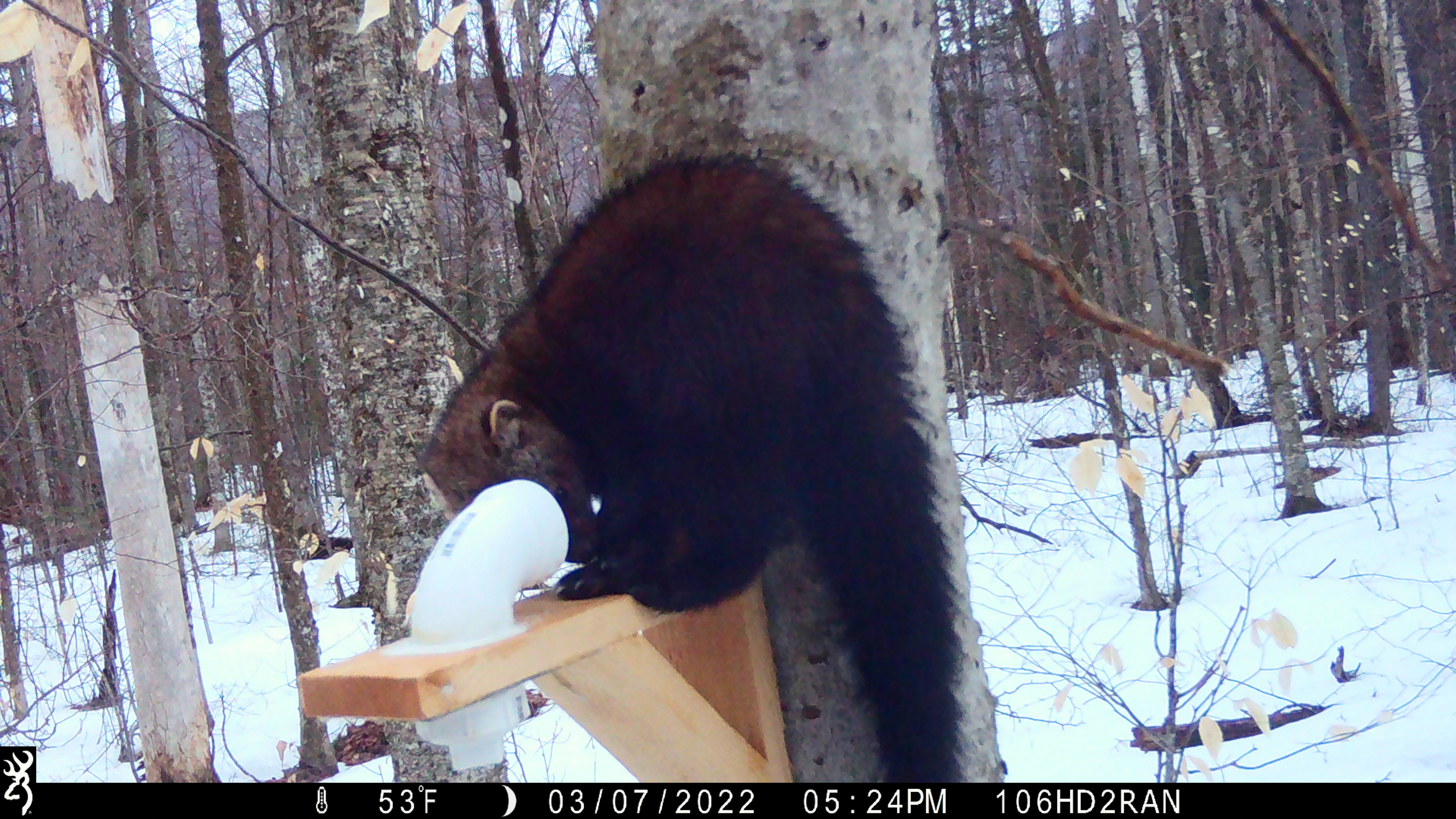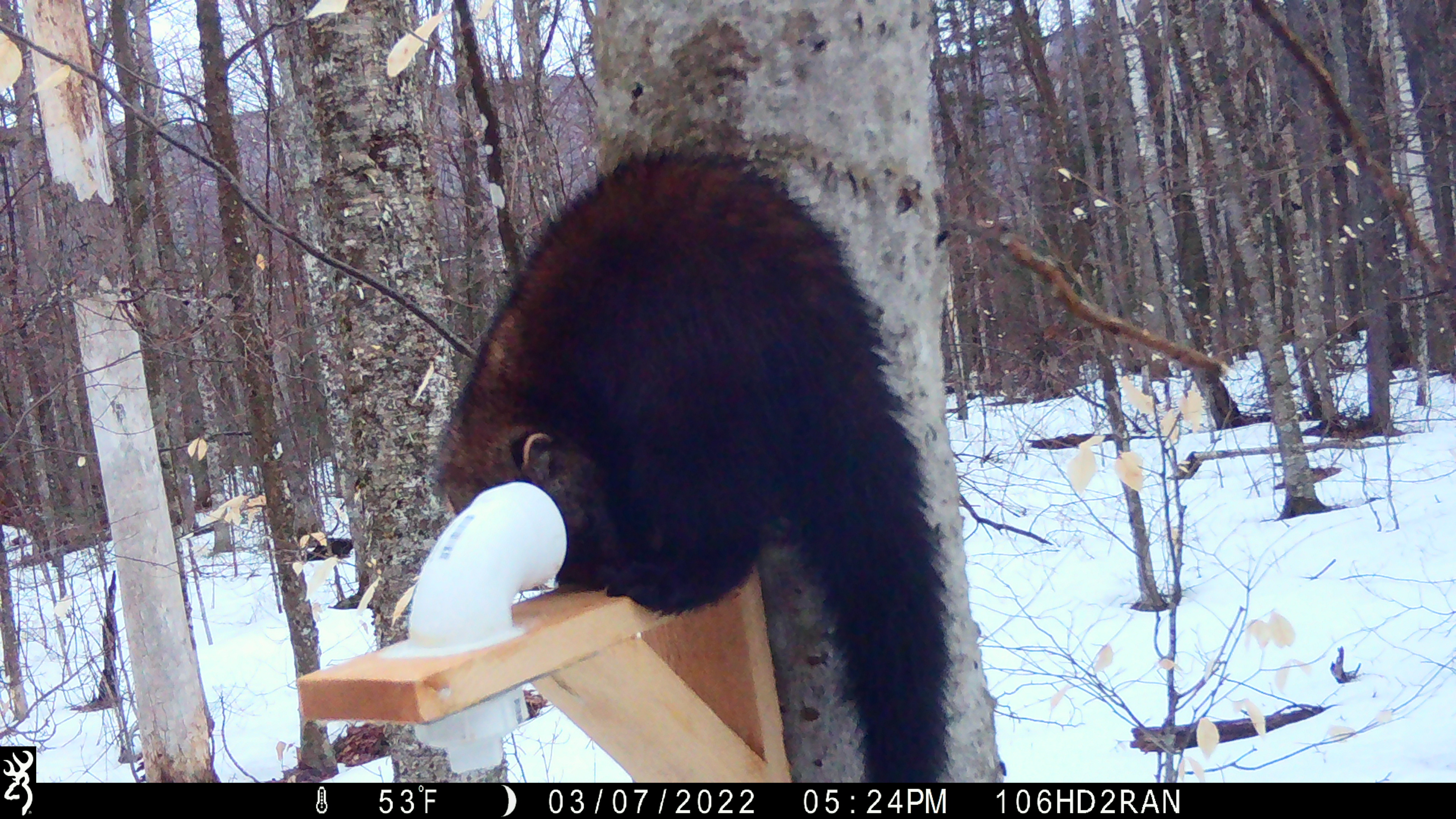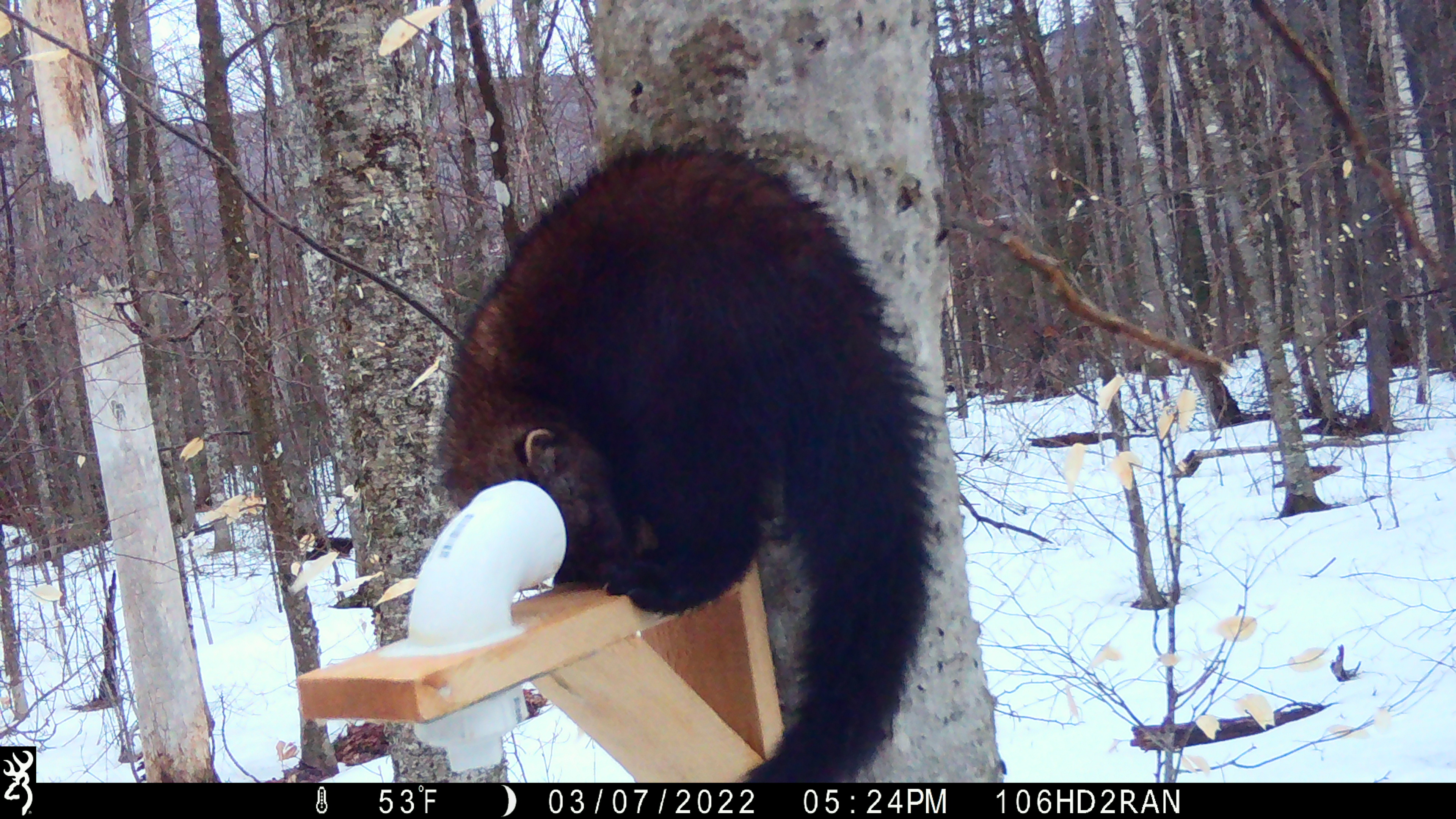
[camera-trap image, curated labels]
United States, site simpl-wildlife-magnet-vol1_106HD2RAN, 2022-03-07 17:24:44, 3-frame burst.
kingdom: Animalia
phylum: Chordata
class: Mammalia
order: Carnivora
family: Mustelidae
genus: Pekania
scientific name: Pekania pennanti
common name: fisher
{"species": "fisher (Pekania pennanti)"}